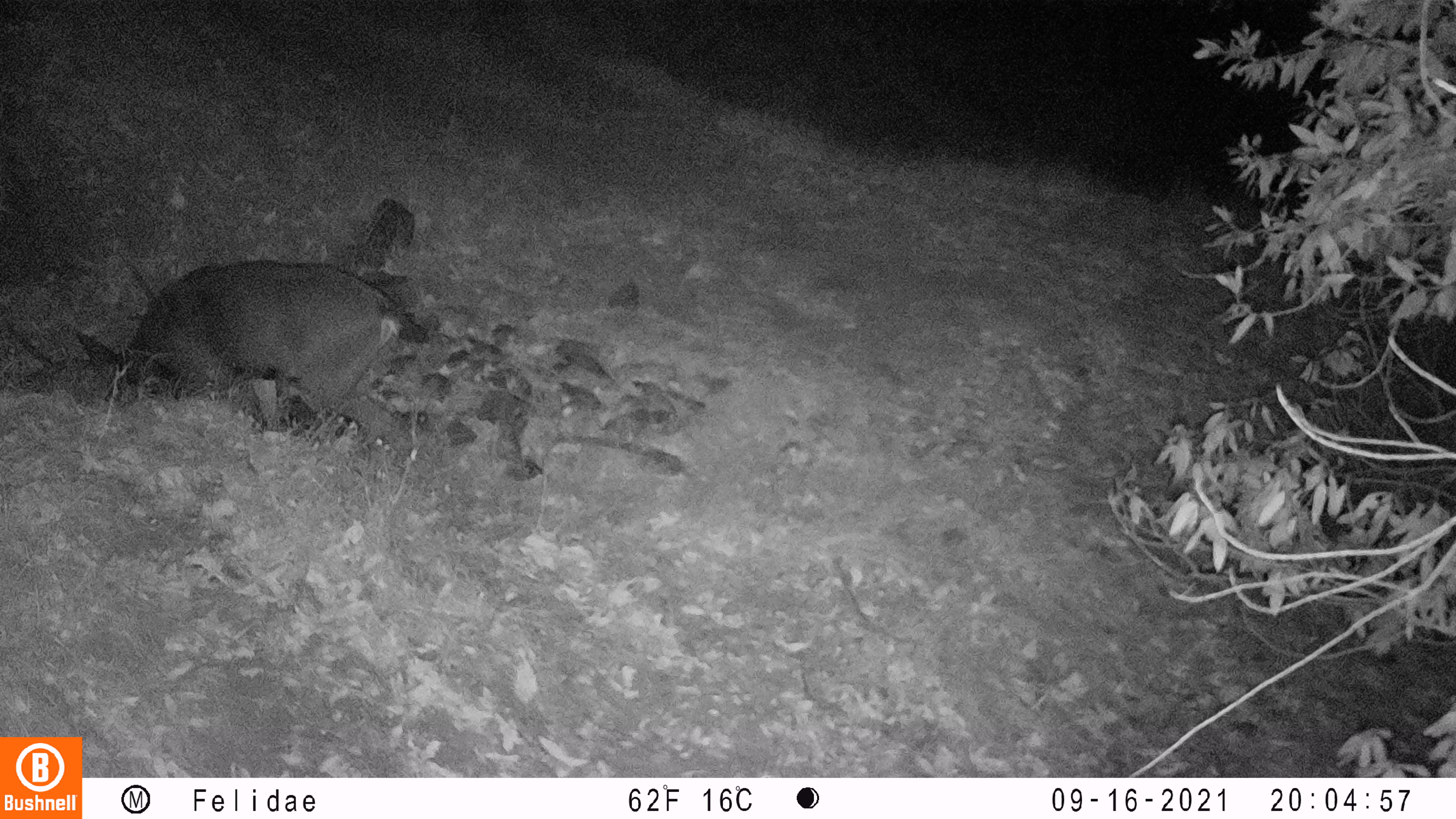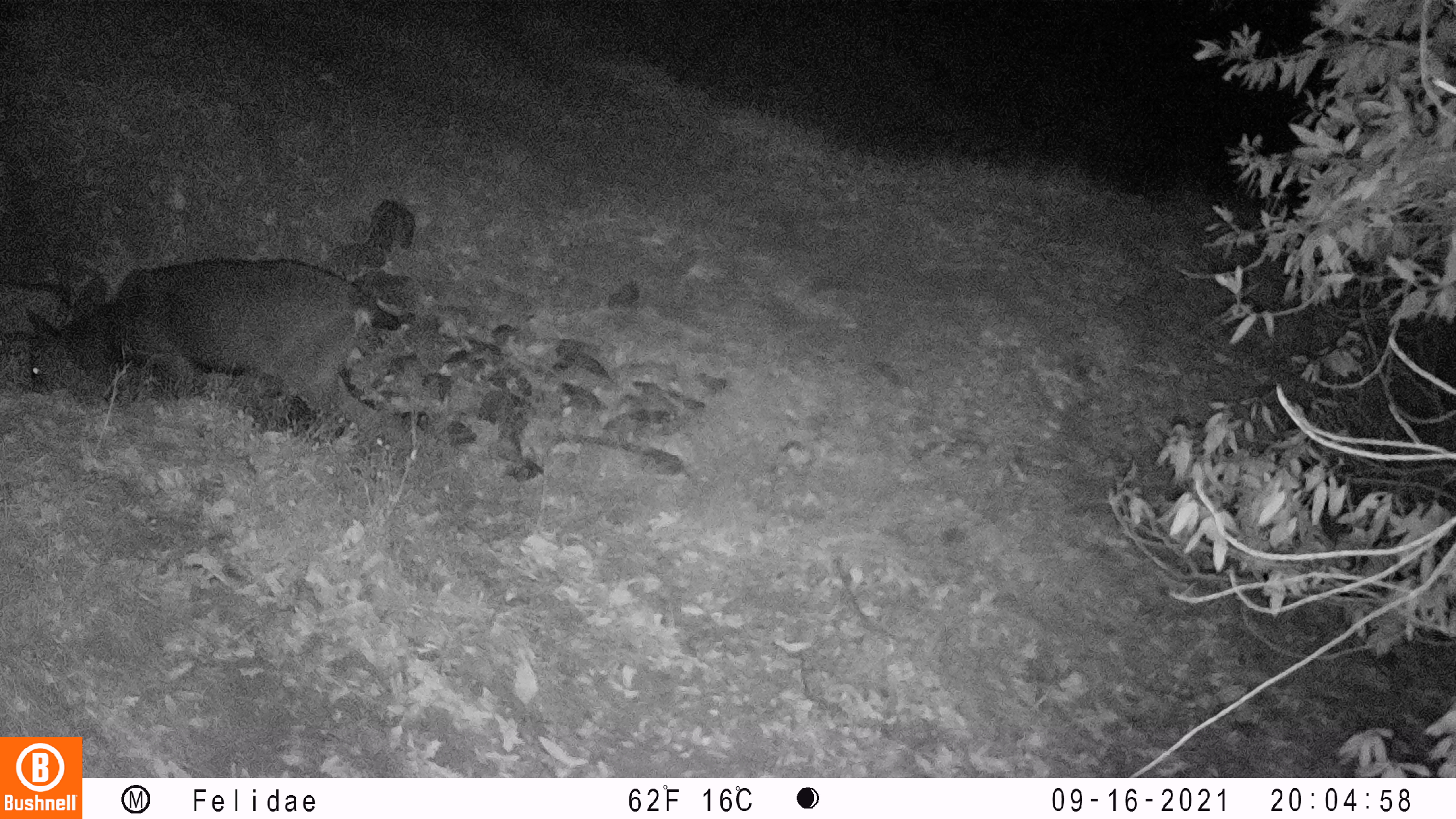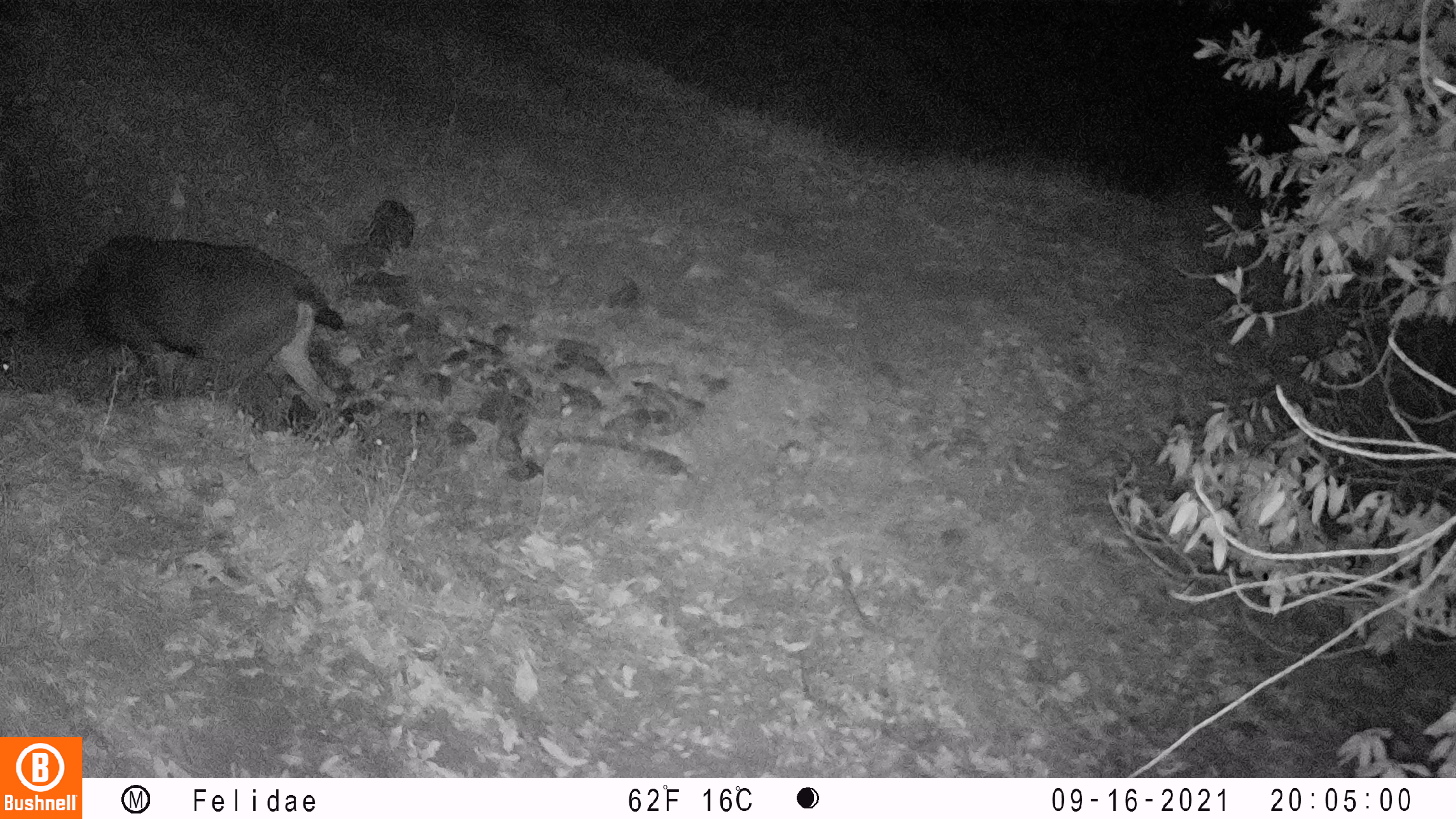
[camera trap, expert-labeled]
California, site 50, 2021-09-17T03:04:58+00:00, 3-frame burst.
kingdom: Animalia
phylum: Chordata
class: Mammalia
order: Artiodactyla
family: Cervidae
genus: Odocoileus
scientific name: Odocoileus hemionus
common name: mule deer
Mule deer (Odocoileus hemionus).